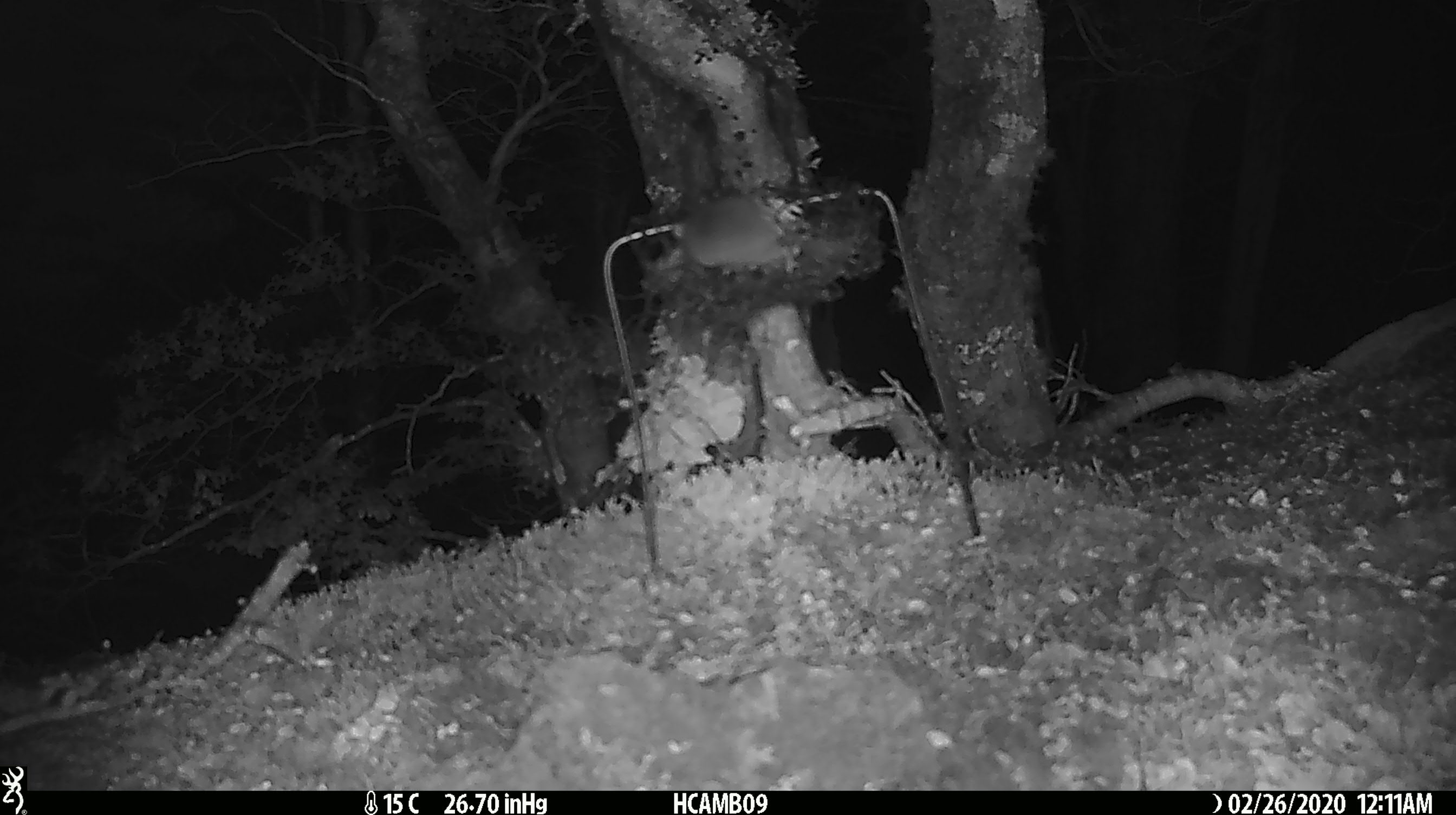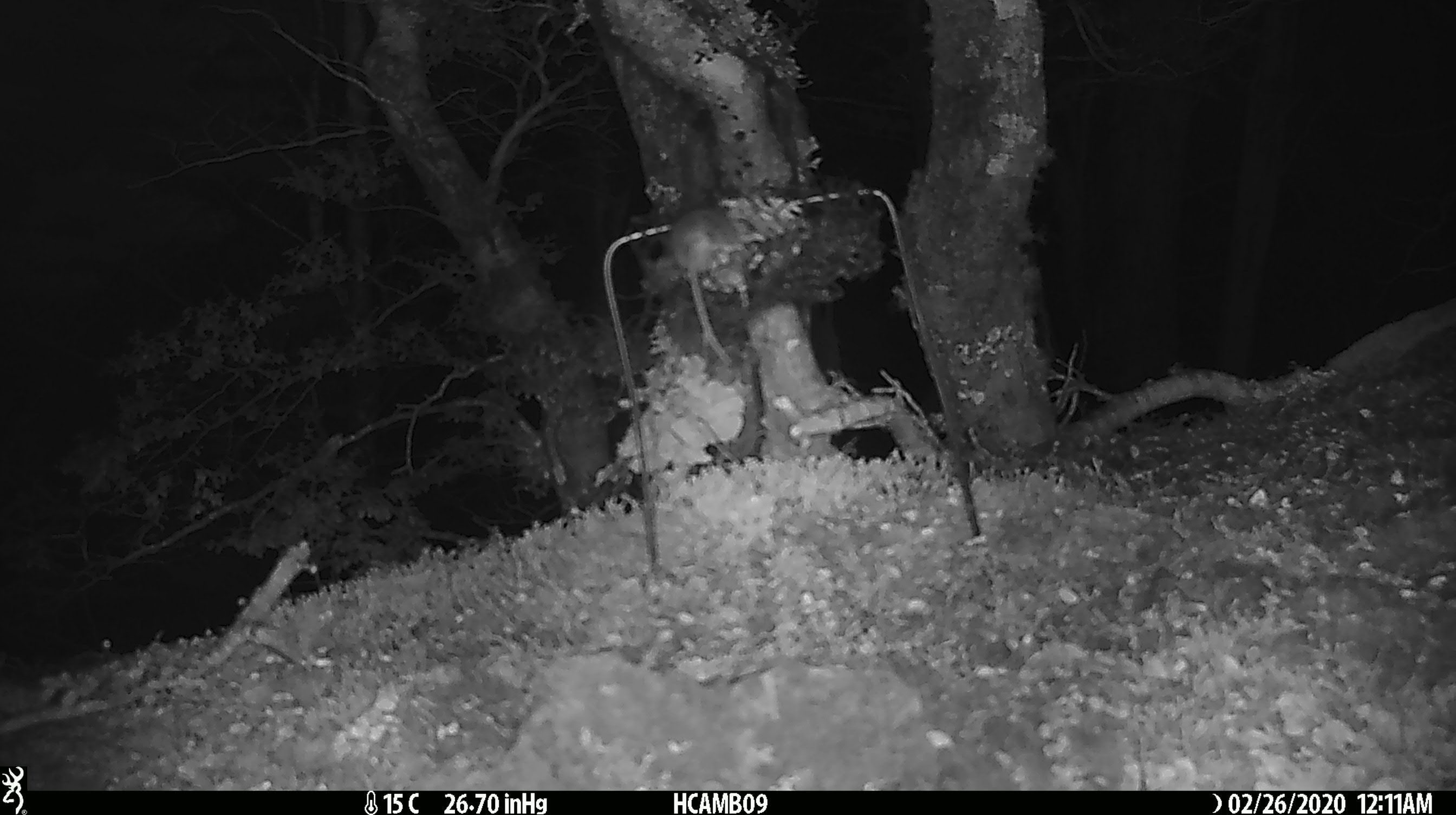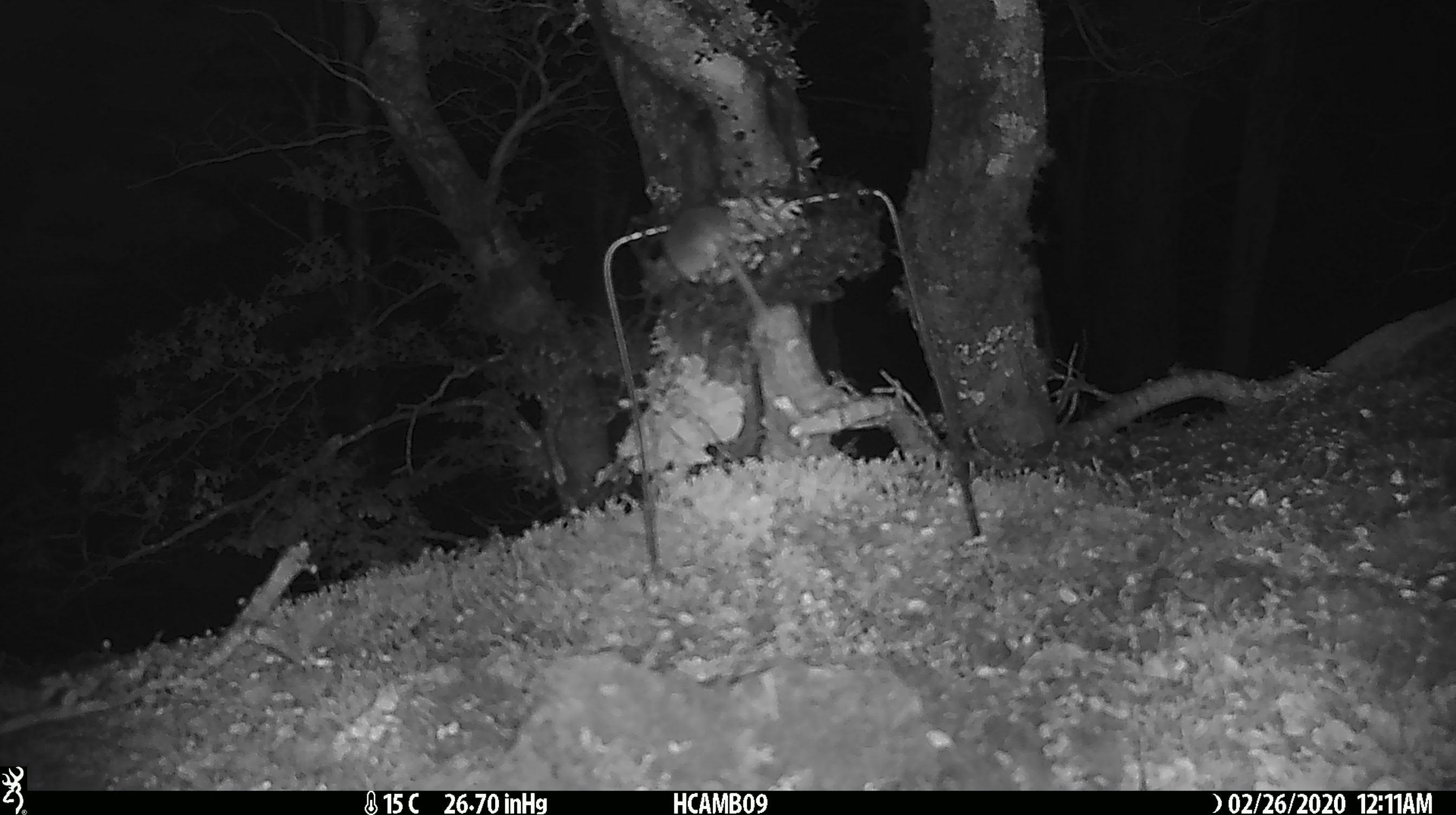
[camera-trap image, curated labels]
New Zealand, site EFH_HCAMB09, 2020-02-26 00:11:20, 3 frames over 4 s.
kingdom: Animalia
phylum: Chordata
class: Mammalia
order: Rodentia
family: Muridae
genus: Mus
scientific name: Mus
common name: mouse